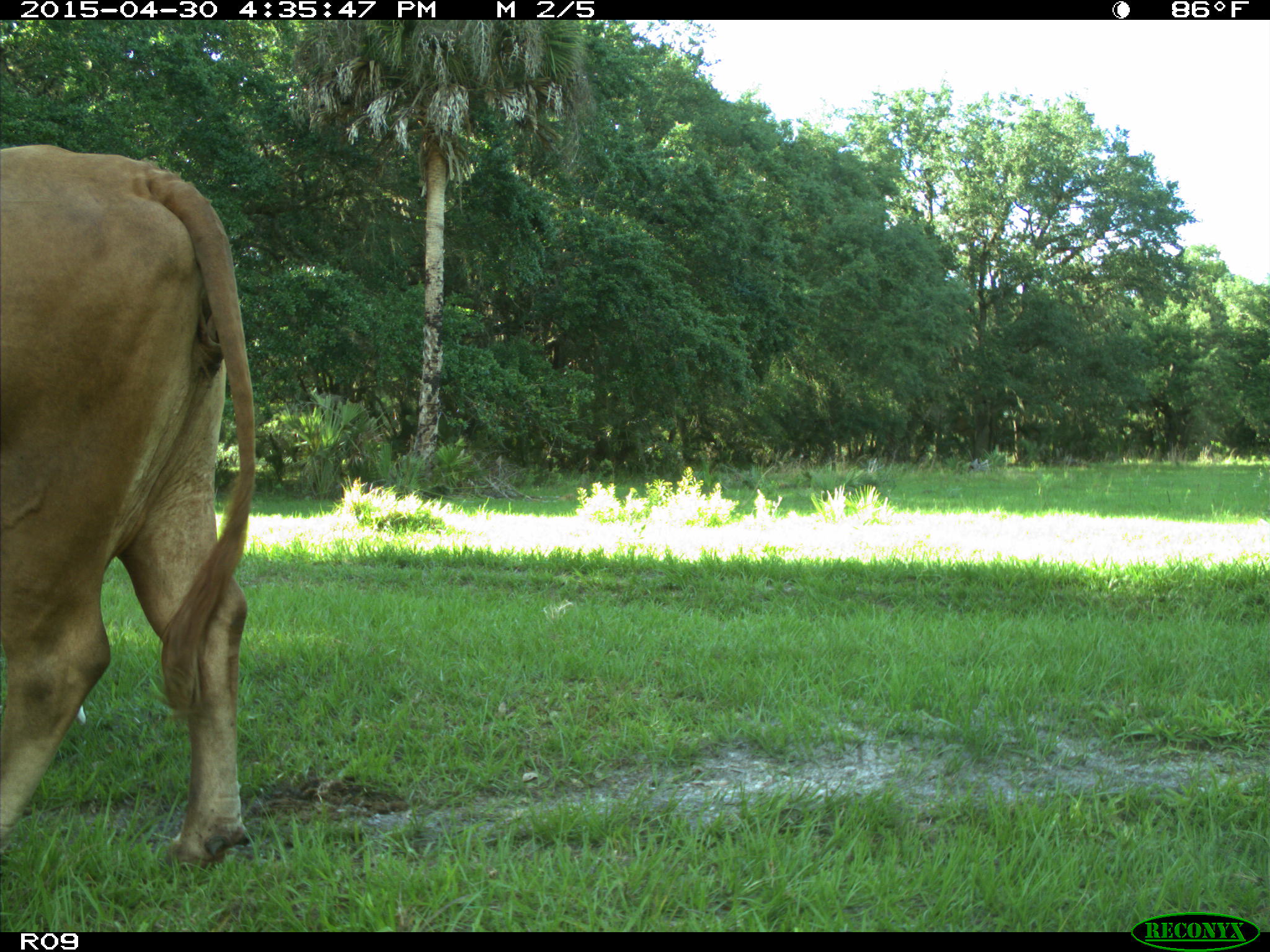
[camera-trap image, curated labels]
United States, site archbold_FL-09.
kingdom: Animalia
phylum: Chordata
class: Mammalia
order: Artiodactyla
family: Bovidae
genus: Bos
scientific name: Bos taurus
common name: domestic cow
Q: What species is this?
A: Bos taurus (domestic cow).